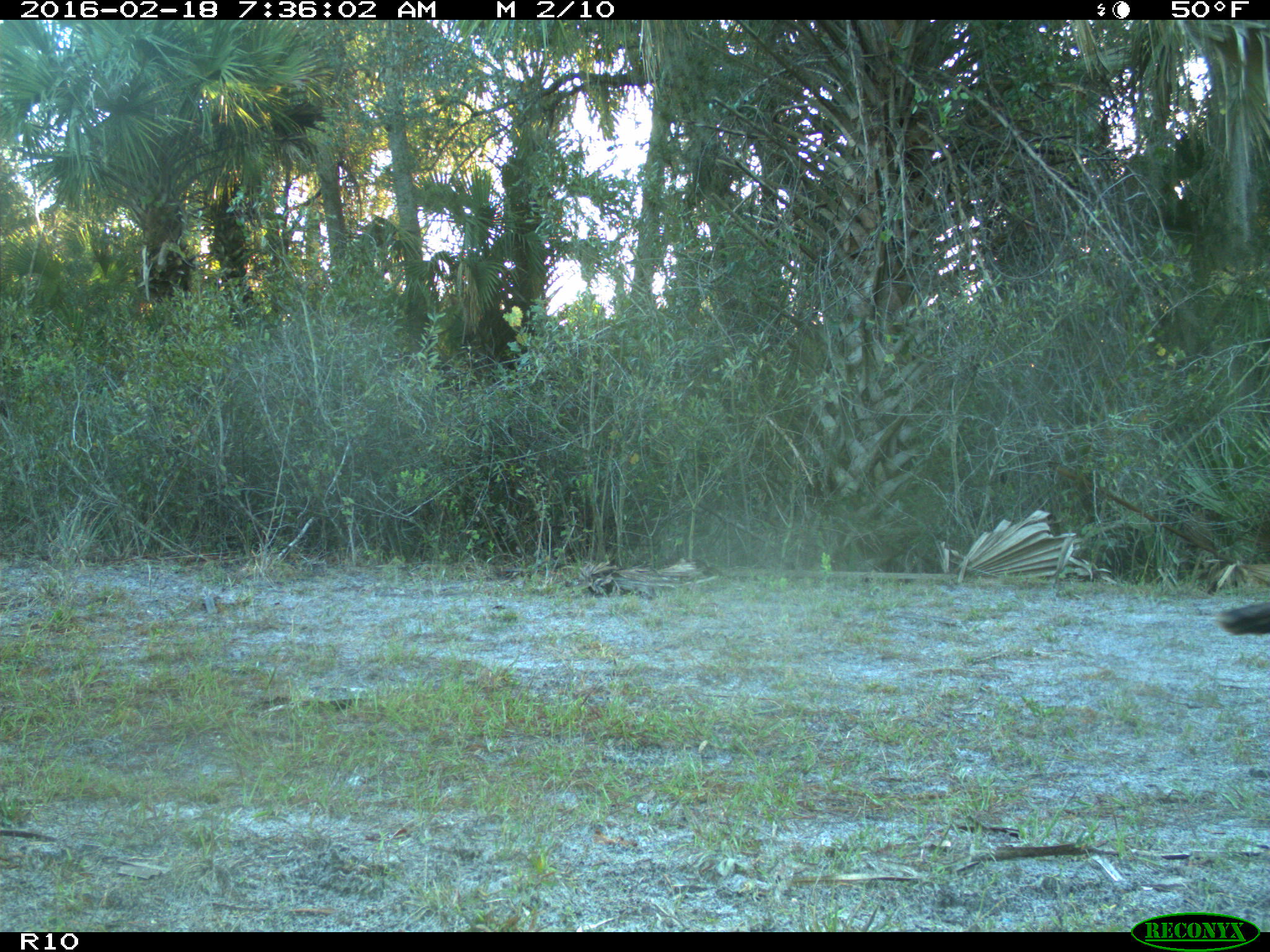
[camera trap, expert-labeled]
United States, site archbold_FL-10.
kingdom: Animalia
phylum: Chordata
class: Aves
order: Galliformes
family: Phasianidae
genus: Meleagris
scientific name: Meleagris gallopavo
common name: wild turkey